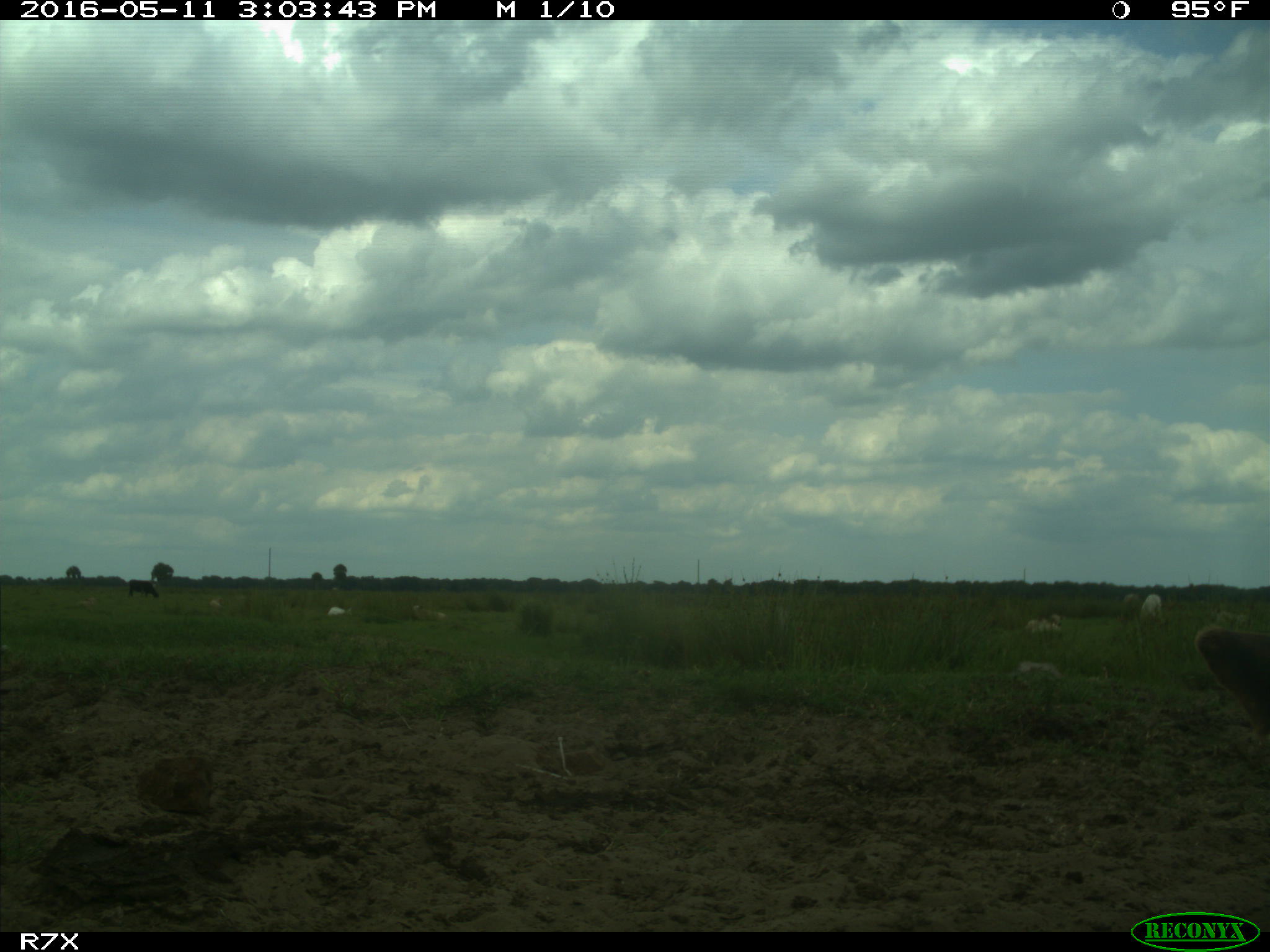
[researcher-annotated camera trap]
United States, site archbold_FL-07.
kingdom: Animalia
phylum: Chordata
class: Mammalia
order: Artiodactyla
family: Bovidae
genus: Bos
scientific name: Bos taurus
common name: domestic cow